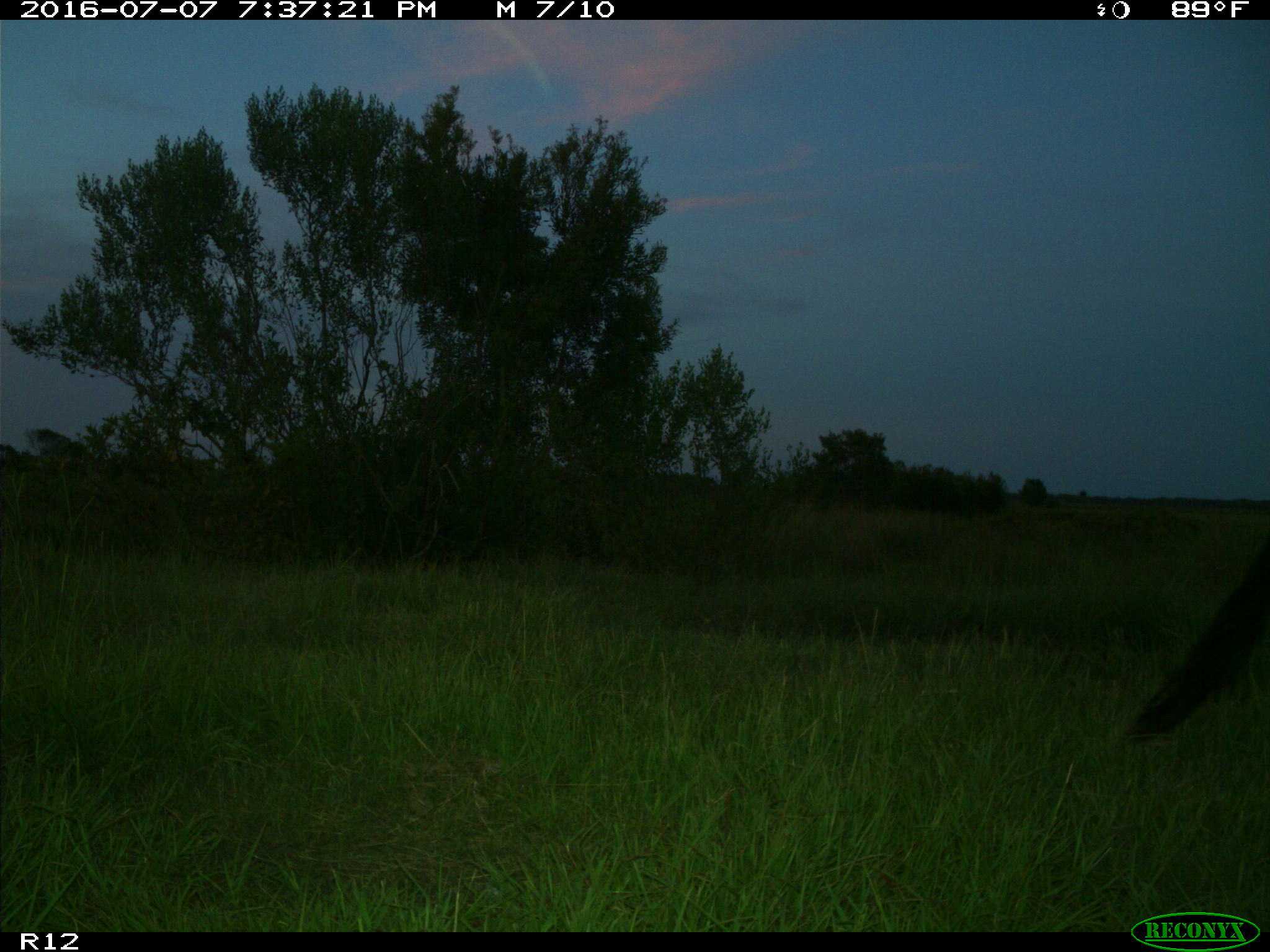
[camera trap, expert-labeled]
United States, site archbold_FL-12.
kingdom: Animalia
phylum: Chordata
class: Mammalia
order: Artiodactyla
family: Bovidae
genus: Bos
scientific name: Bos taurus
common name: domestic cow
Bos taurus (domestic cow).